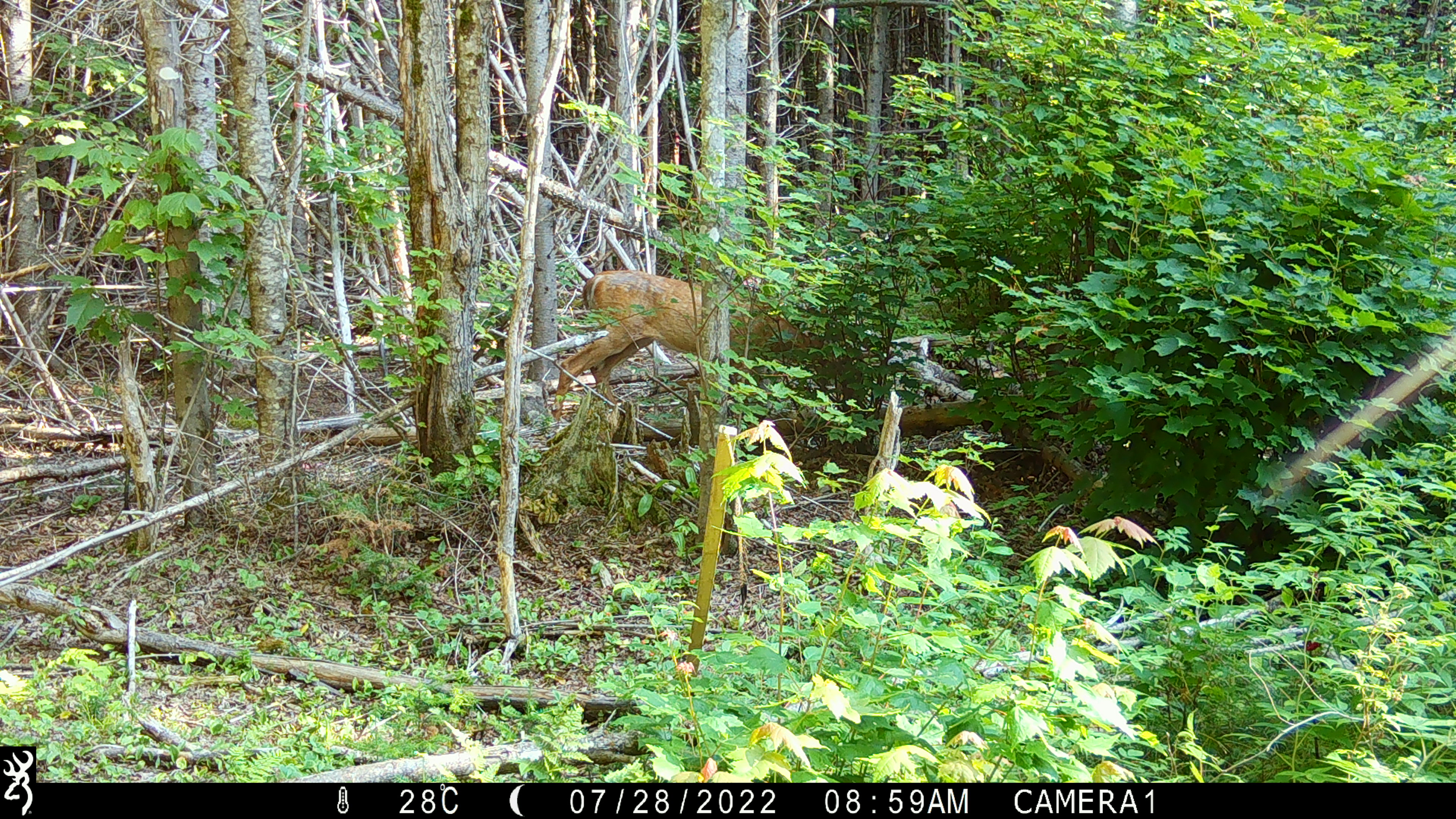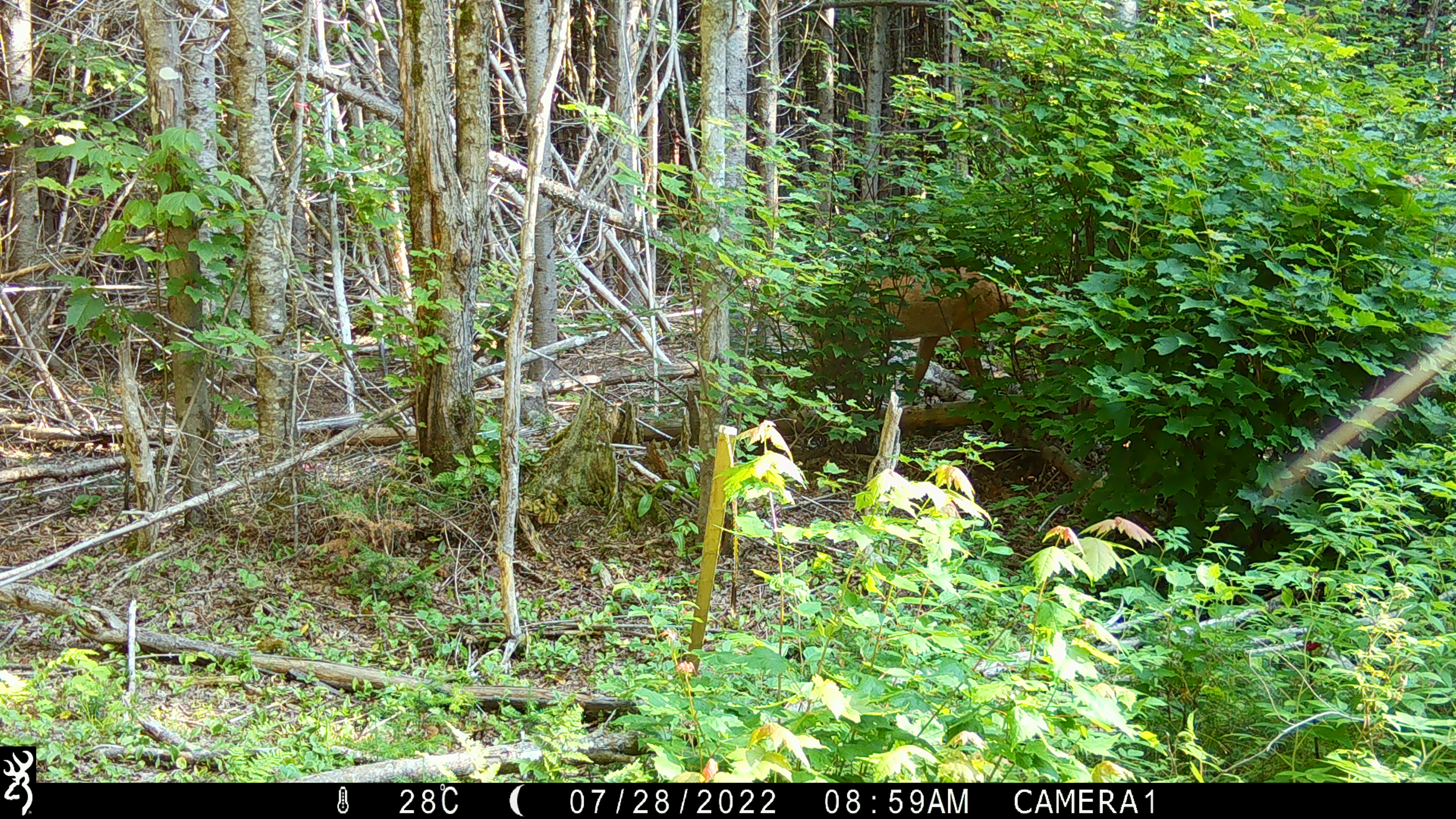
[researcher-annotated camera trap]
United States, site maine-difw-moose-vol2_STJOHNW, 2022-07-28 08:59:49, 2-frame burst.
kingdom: Animalia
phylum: Chordata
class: Mammalia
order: Artiodactyla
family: Cervidae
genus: Odocoileus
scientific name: Odocoileus virginianus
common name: white-tailed deer